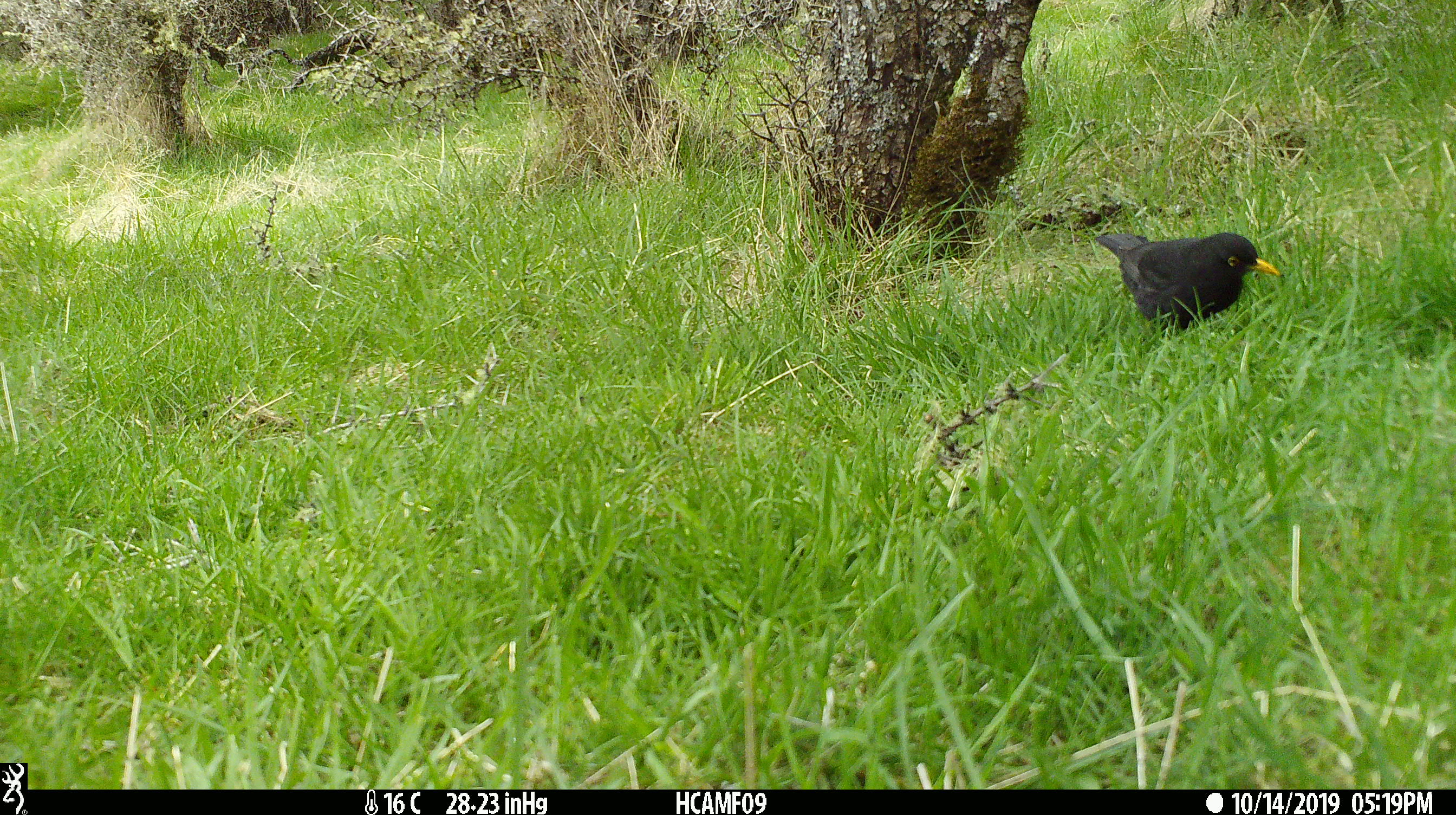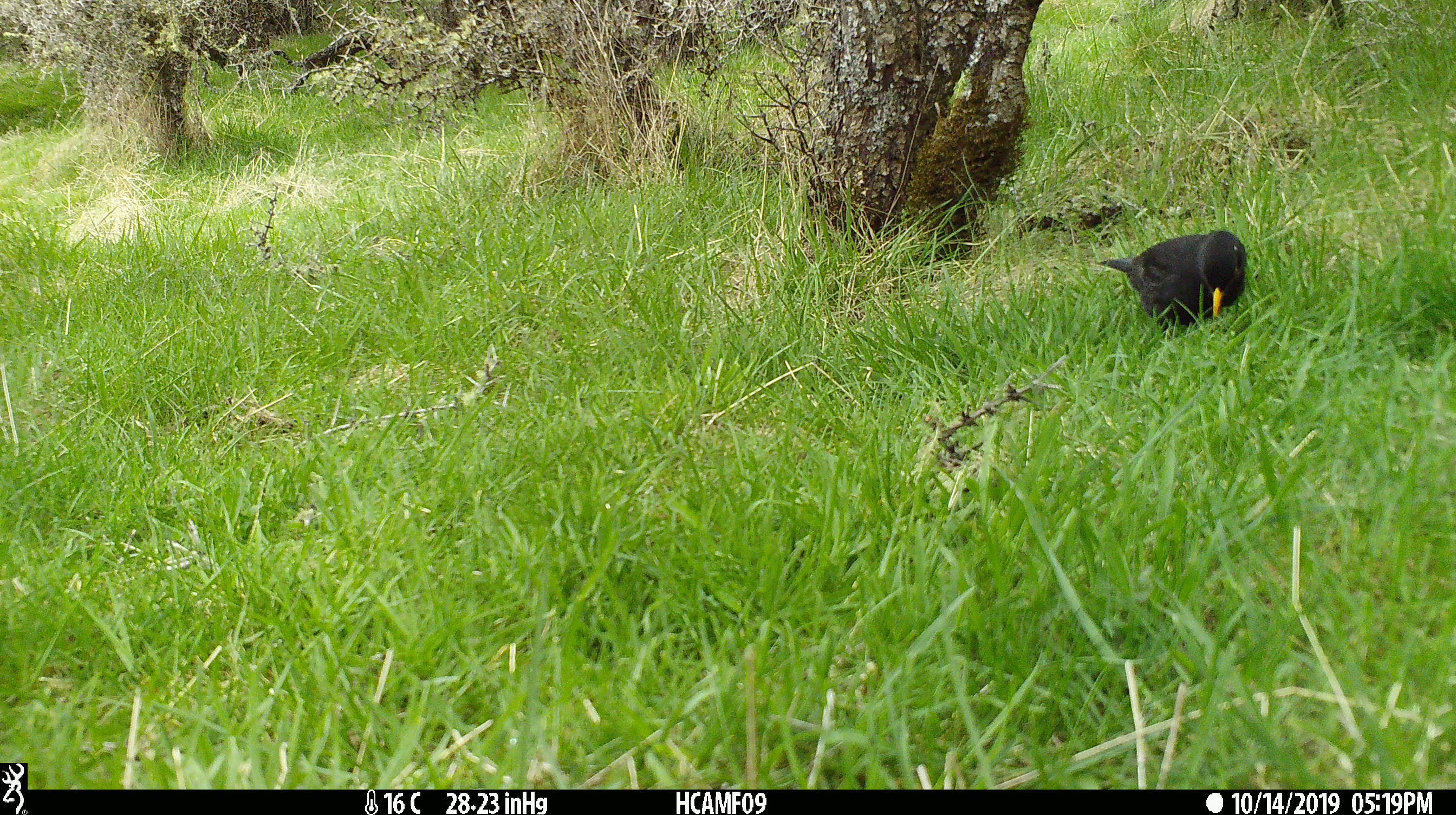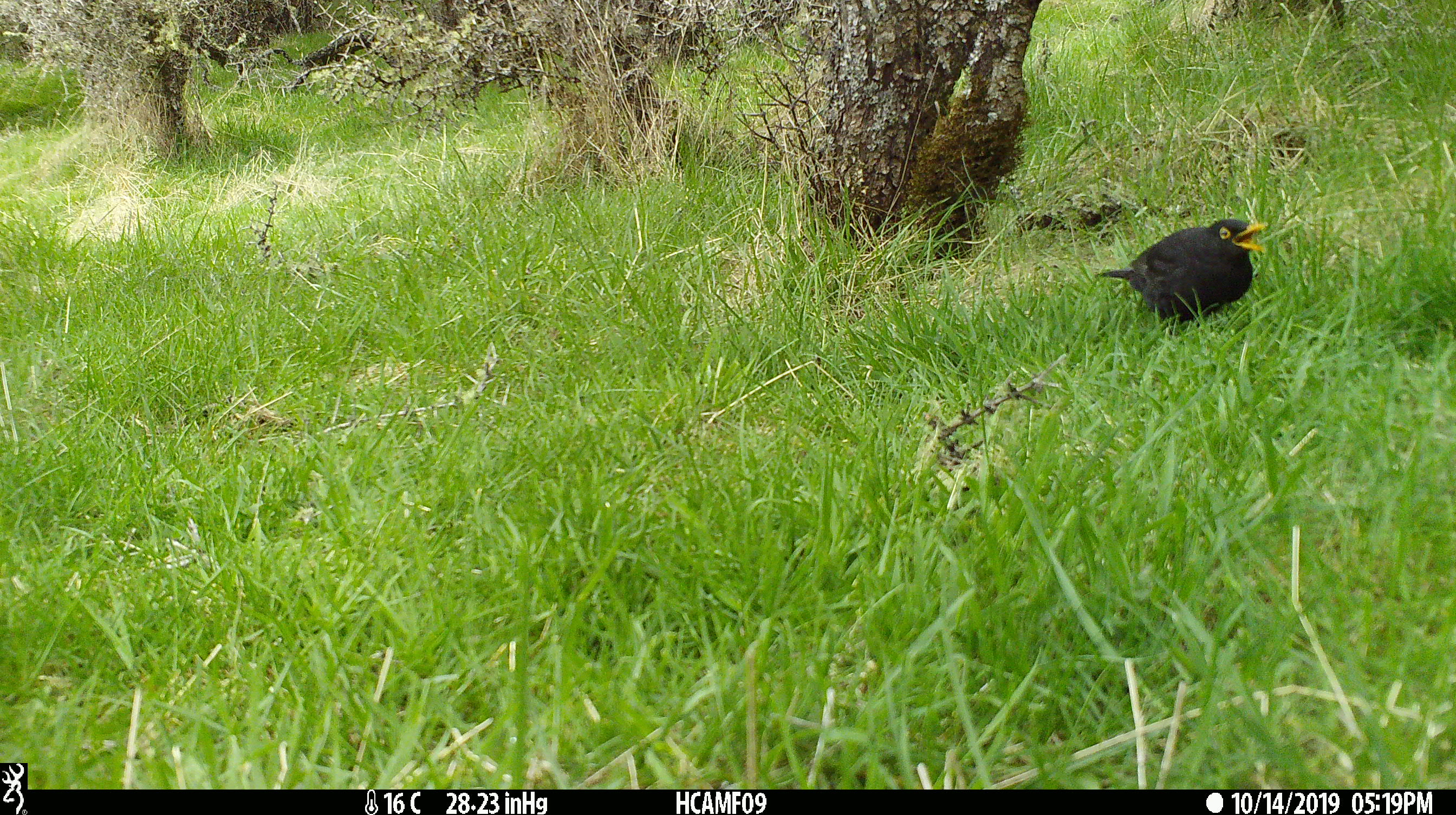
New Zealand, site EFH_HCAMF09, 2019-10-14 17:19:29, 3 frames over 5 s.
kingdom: Animalia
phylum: Chordata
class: Aves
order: Passeriformes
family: Turdidae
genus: Turdus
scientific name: Turdus merula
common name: eurasian blackbird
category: blackbird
Blackbird (eurasian blackbird) (Turdus merula).